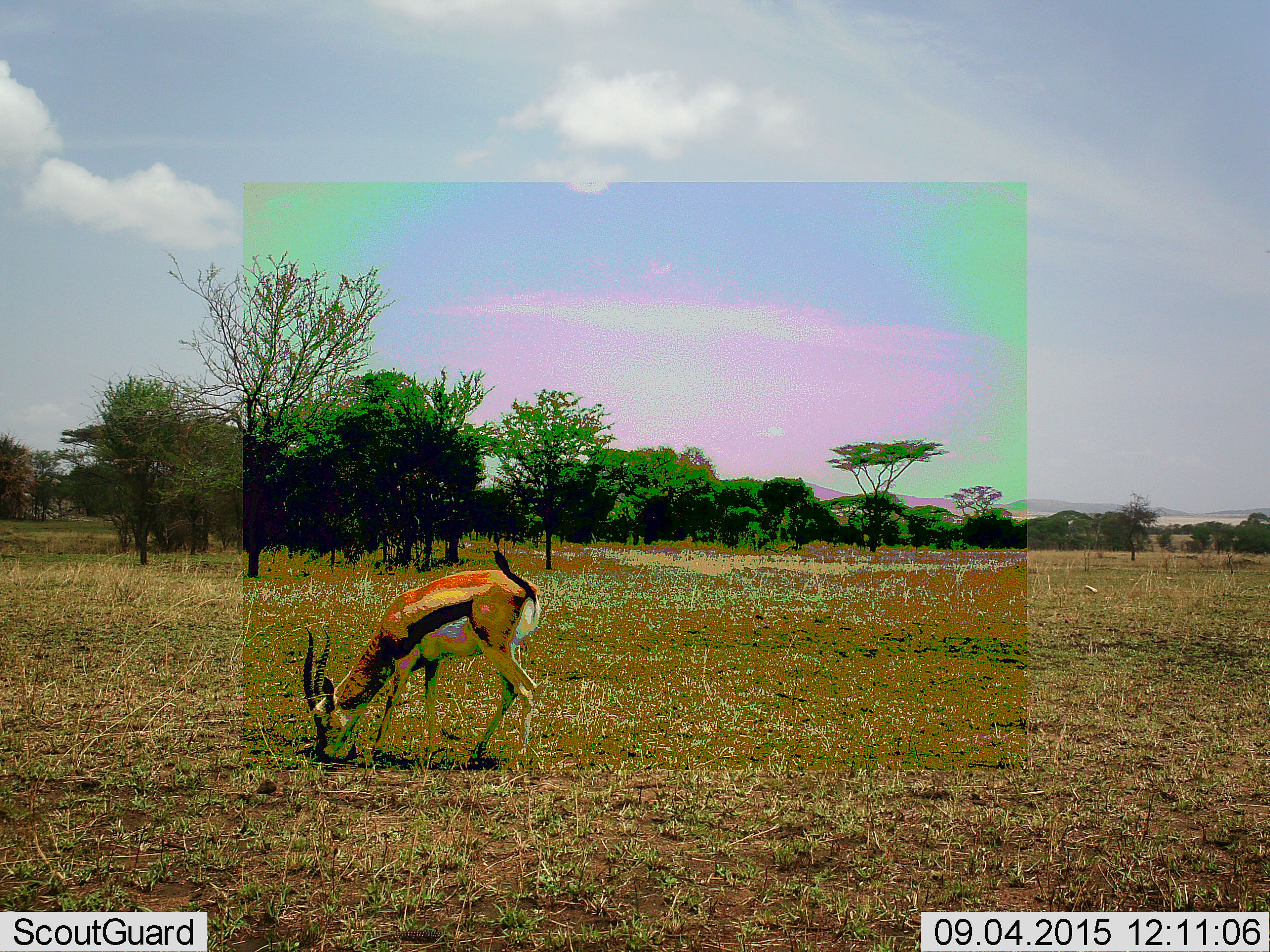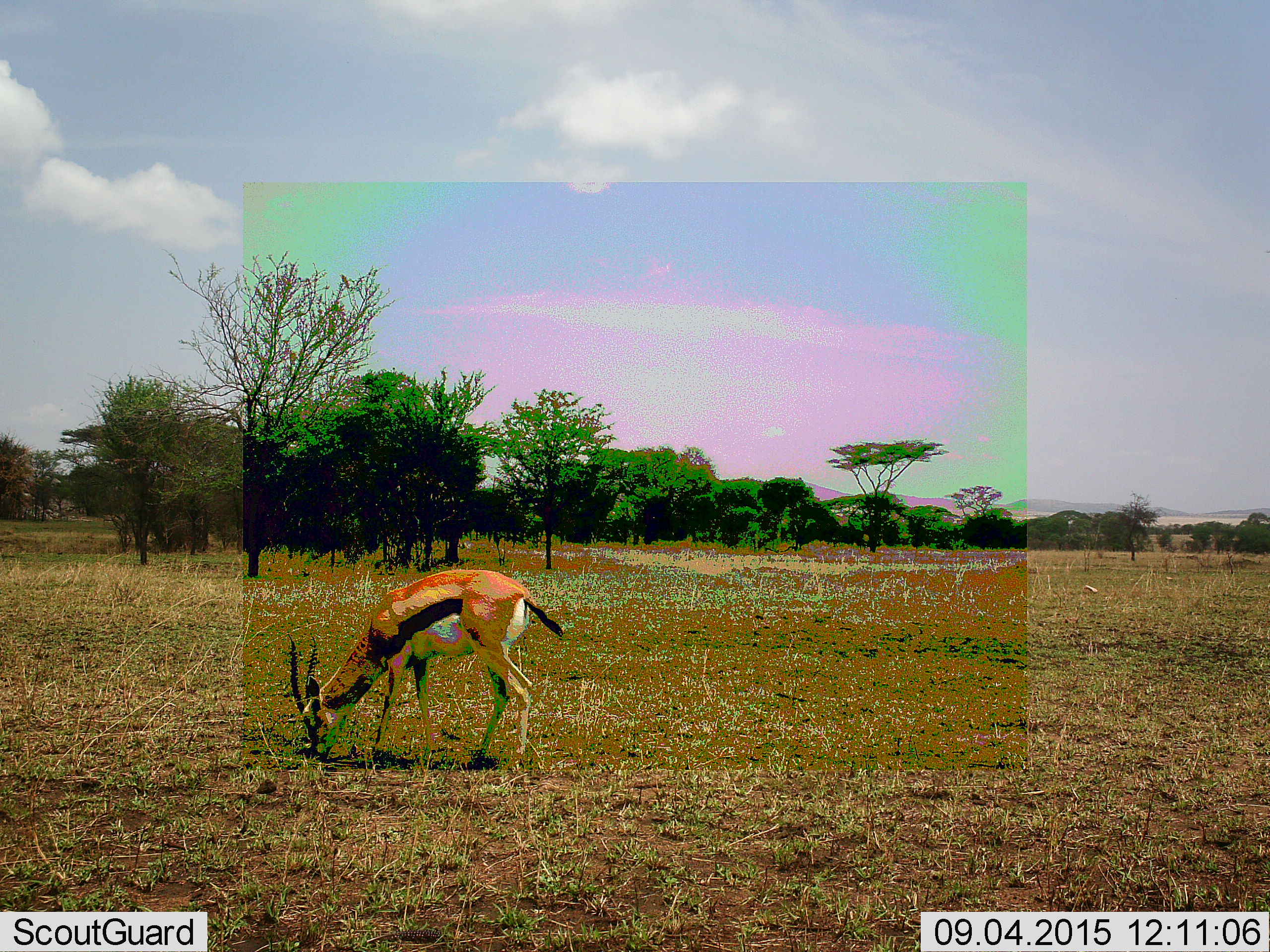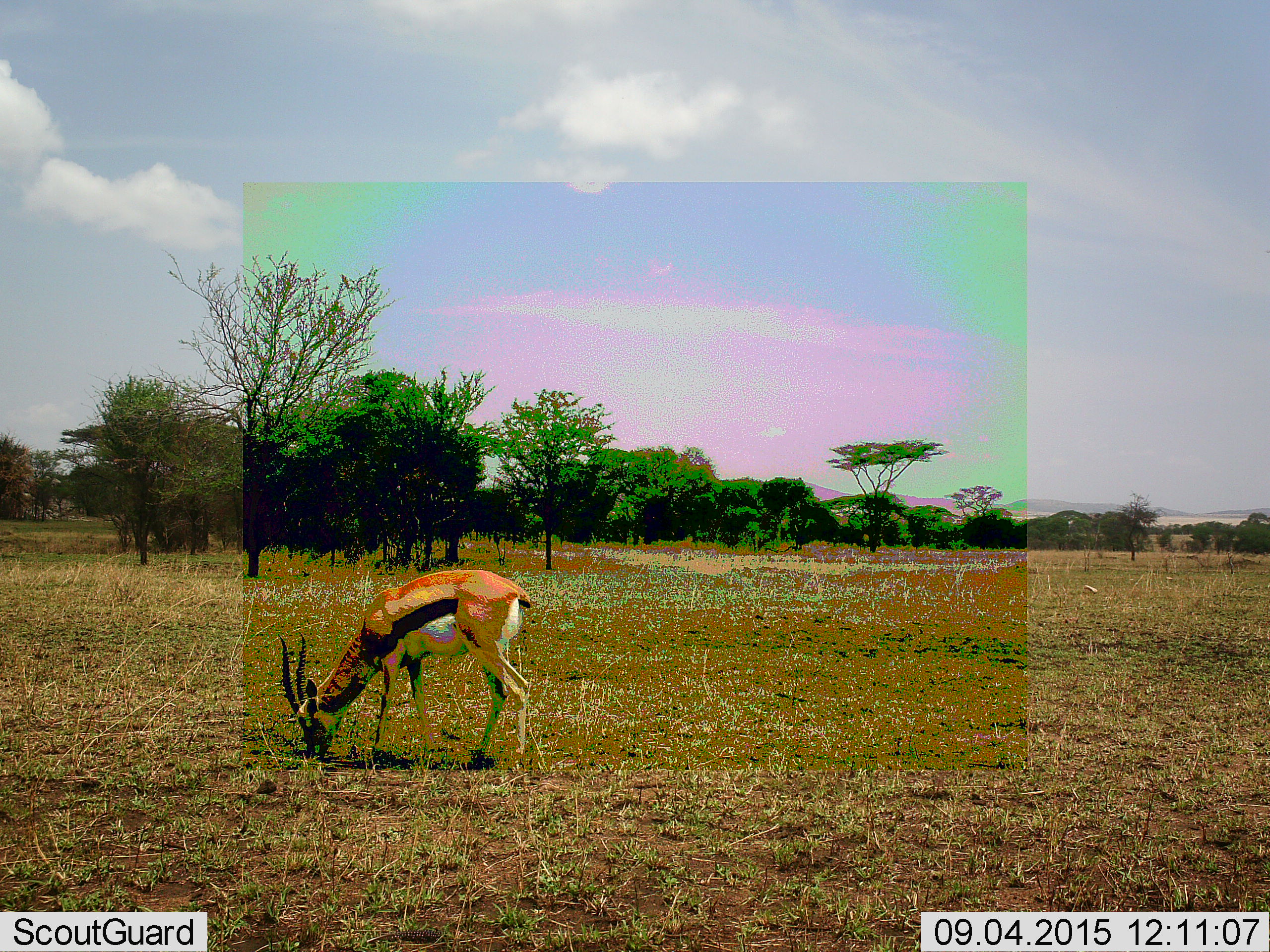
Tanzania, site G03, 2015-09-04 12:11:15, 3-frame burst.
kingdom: Animalia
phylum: Chordata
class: Mammalia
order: Artiodactyla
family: Bovidae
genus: Eudorcas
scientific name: Eudorcas thomsonii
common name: thomson's gazelle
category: gazellethomsons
Gazellethomsons (thomson's gazelle) (Eudorcas thomsonii), count 1. Behavior (volunteer vote fractions): standing 50%, resting 0%, moving 8%, interacting 0%. Young present (vote fraction): 0%. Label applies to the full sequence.